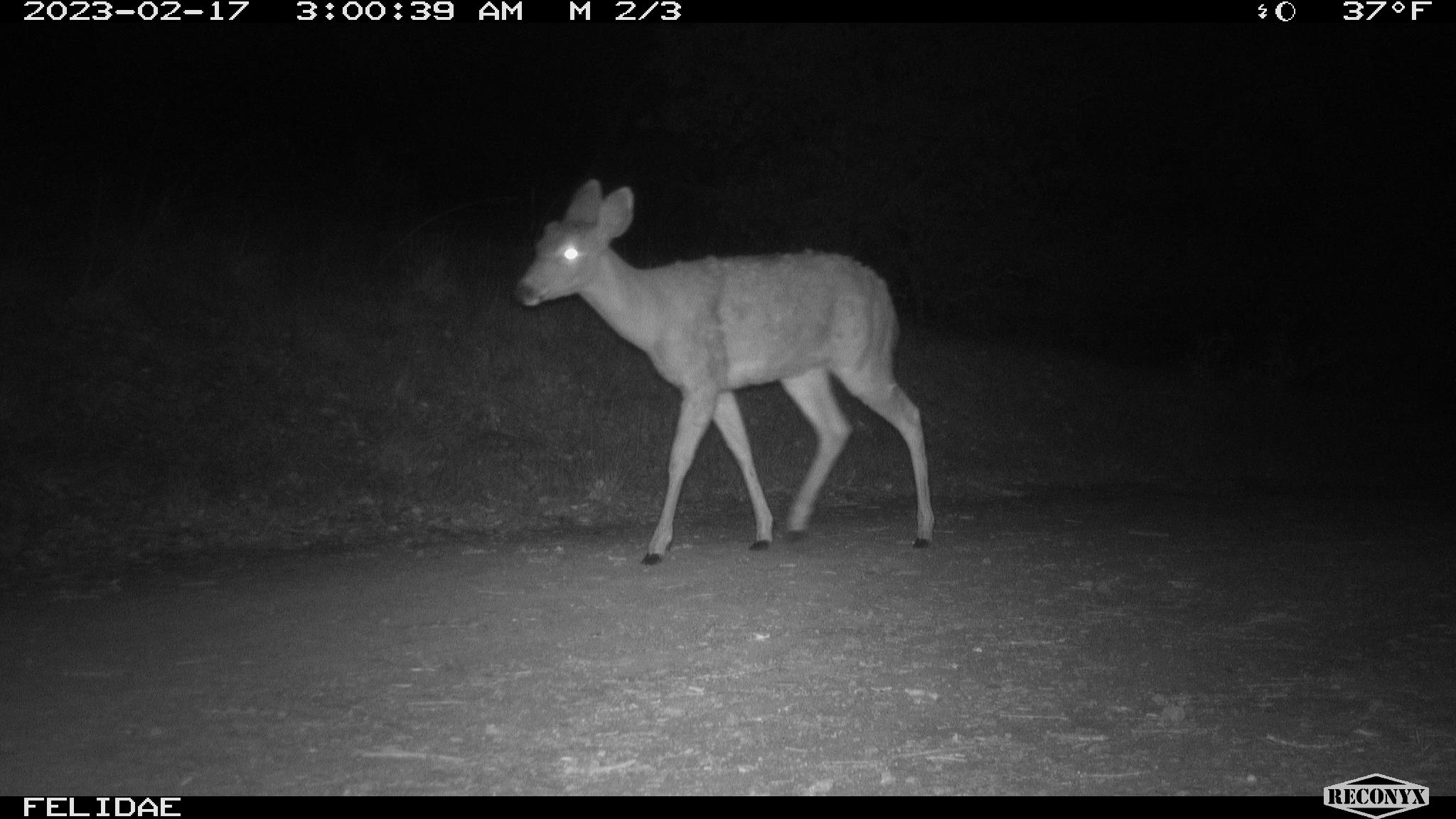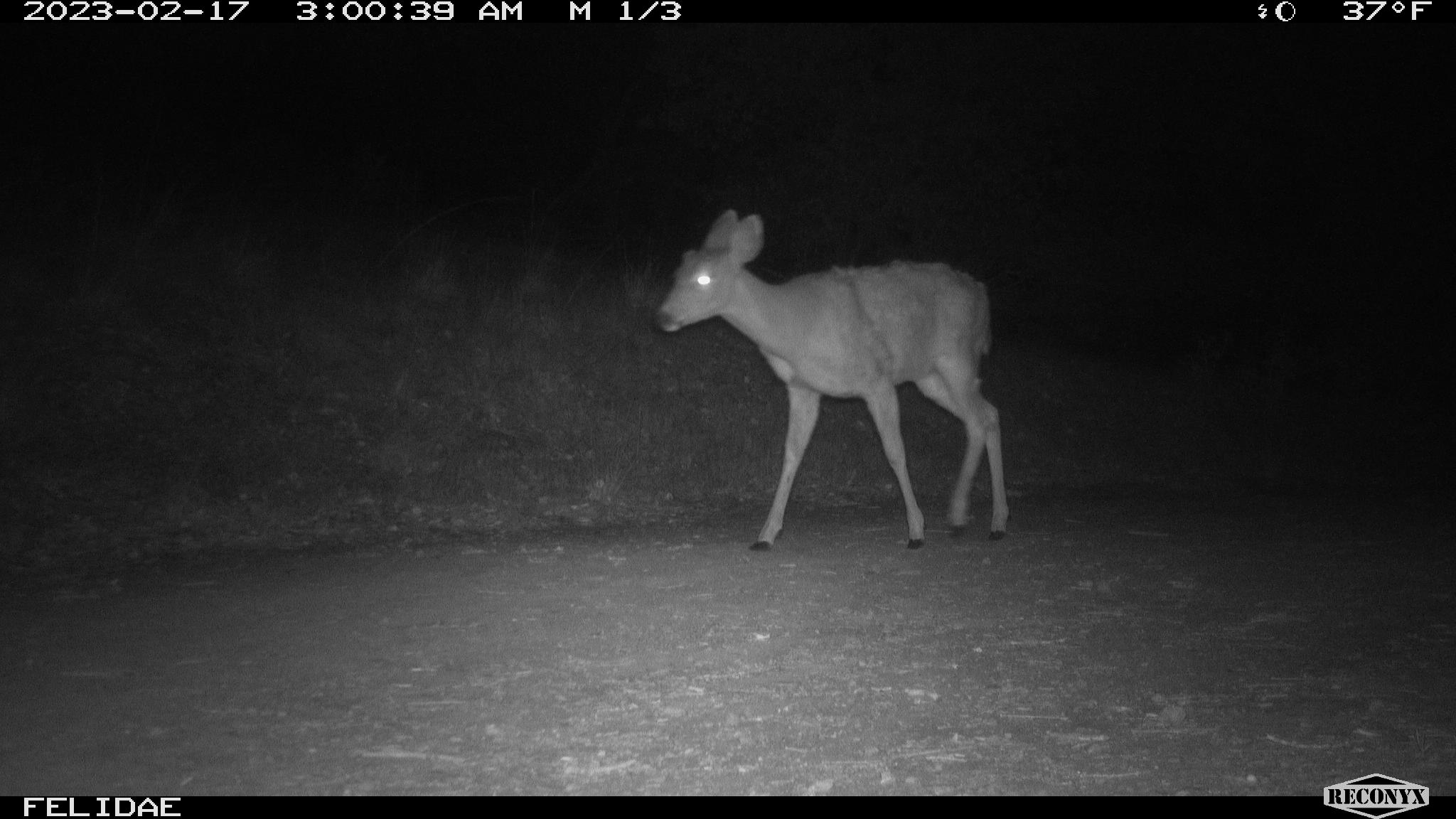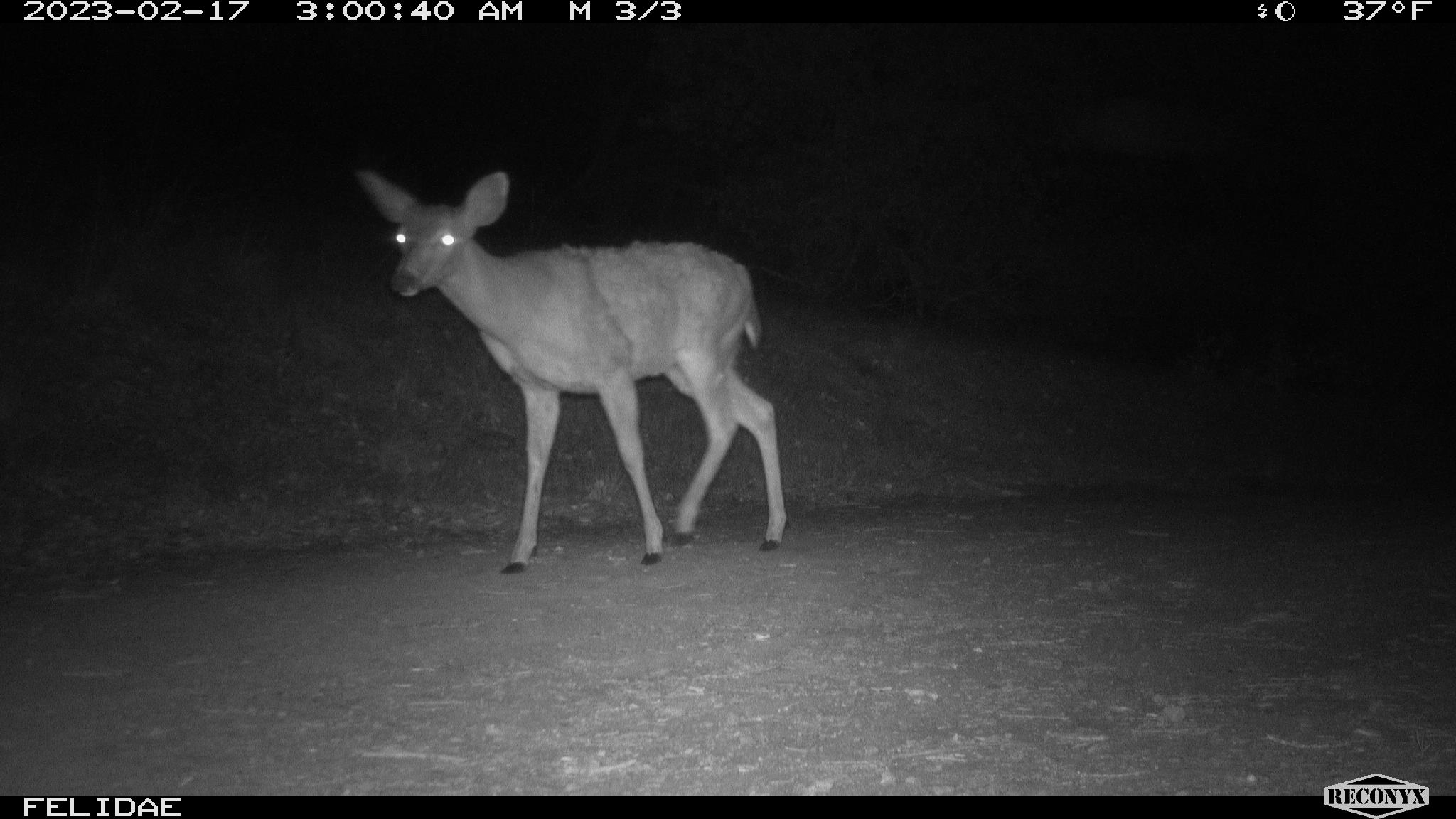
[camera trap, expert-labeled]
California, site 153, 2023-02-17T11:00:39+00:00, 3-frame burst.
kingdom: Animalia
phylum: Chordata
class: Mammalia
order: Artiodactyla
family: Cervidae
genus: Odocoileus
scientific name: Odocoileus hemionus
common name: mule deer